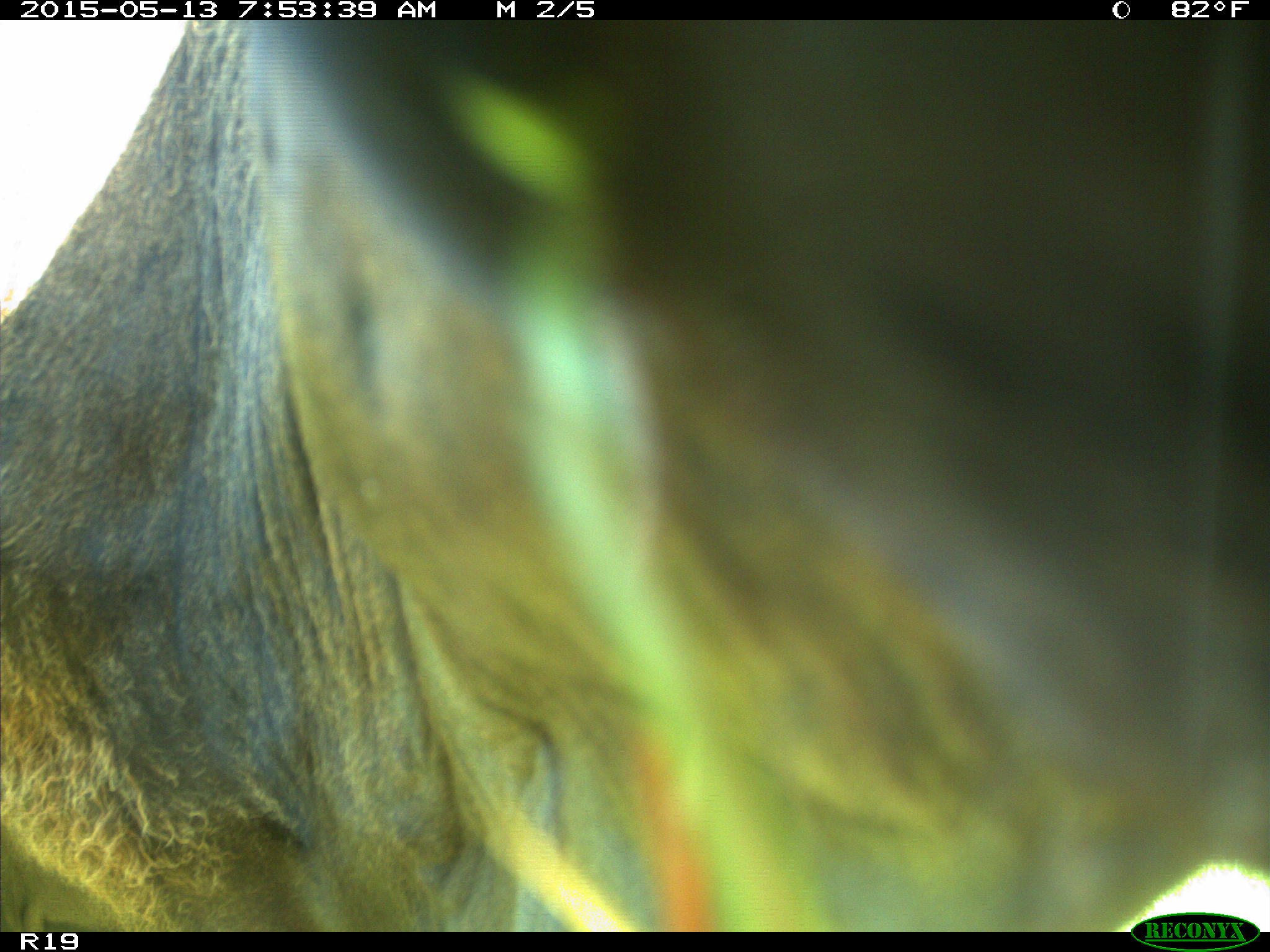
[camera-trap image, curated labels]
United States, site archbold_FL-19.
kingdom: Animalia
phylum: Chordata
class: Mammalia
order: Artiodactyla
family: Bovidae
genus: Bos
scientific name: Bos taurus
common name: domestic cow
Bos taurus (domestic cow).